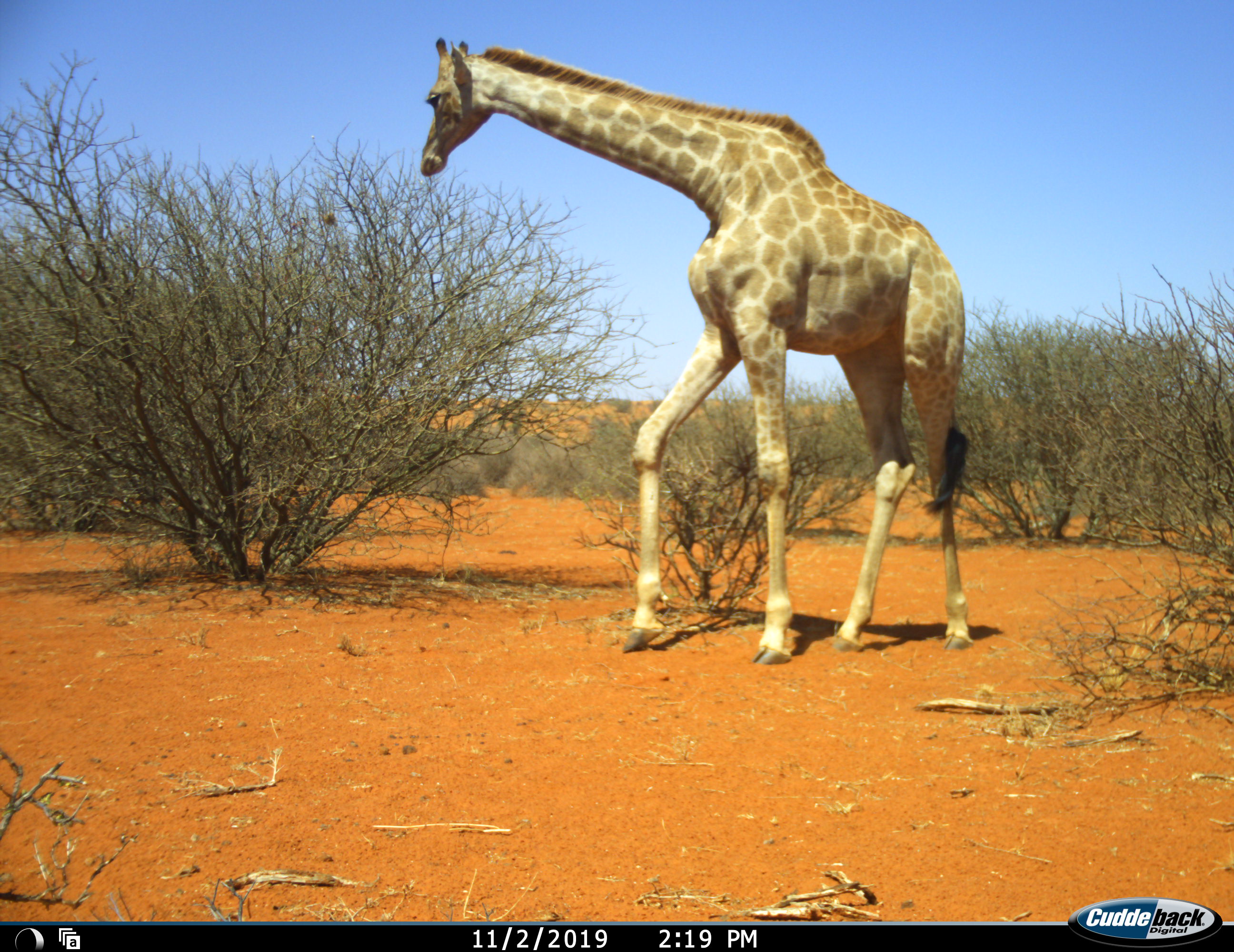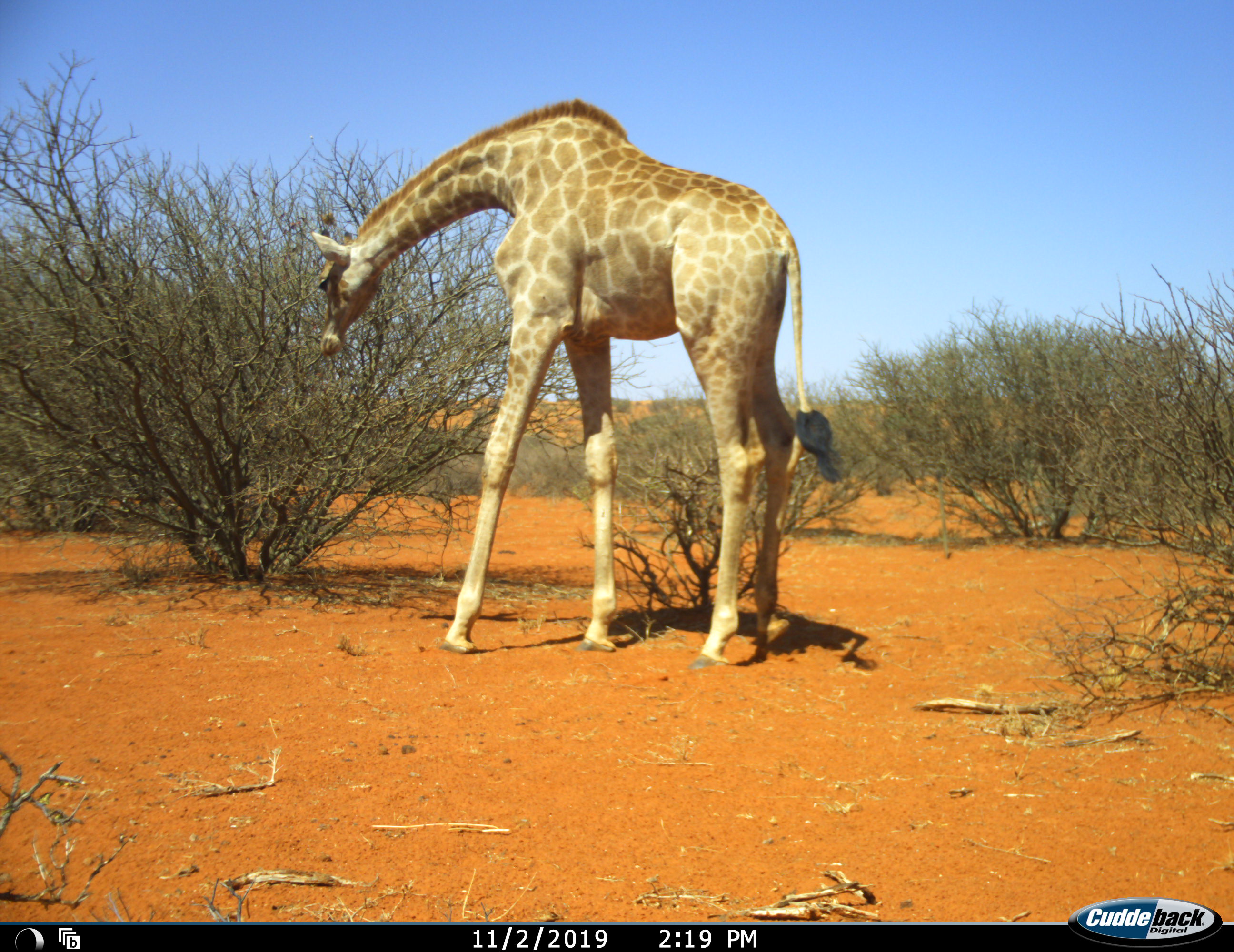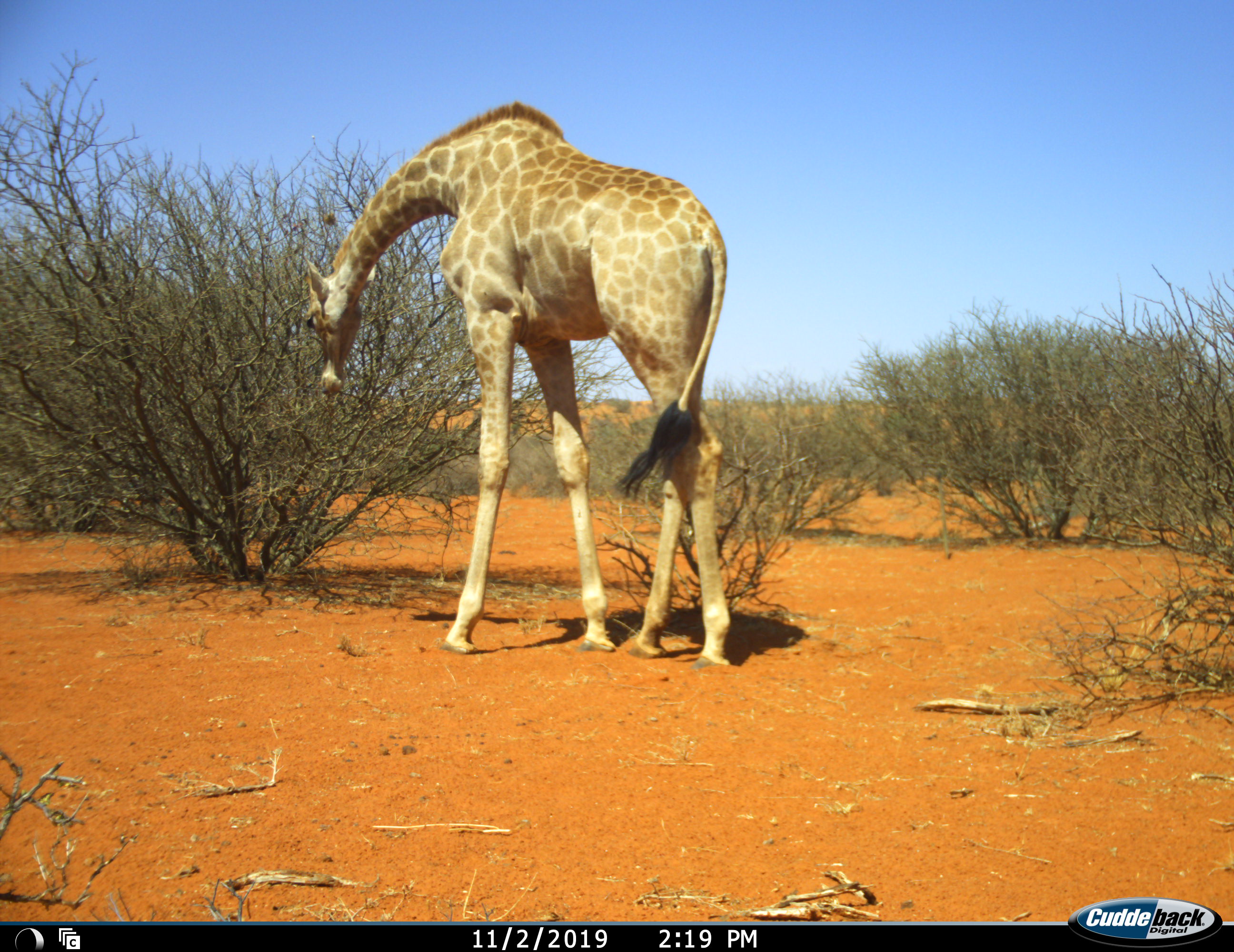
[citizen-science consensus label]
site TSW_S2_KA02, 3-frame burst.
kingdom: Animalia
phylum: Chordata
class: Mammalia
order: Artiodactyla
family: Giraffidae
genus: Giraffa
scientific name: Giraffa camelopardalis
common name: giraffe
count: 1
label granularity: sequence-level